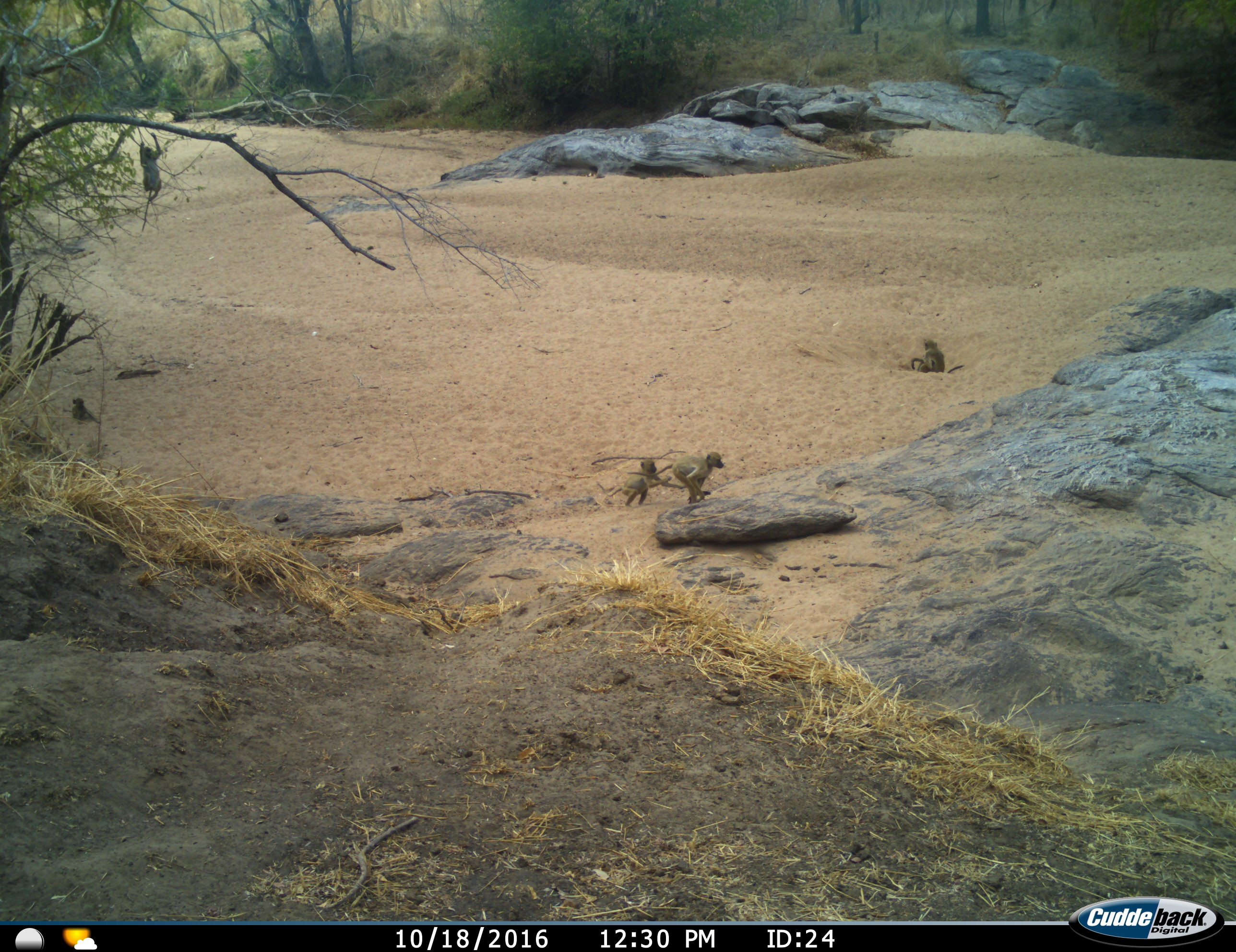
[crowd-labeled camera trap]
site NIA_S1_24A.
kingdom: Animalia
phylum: Chordata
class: Mammalia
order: Primates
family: Cercopithecidae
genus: Papio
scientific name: Papio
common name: baboon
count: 5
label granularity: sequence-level